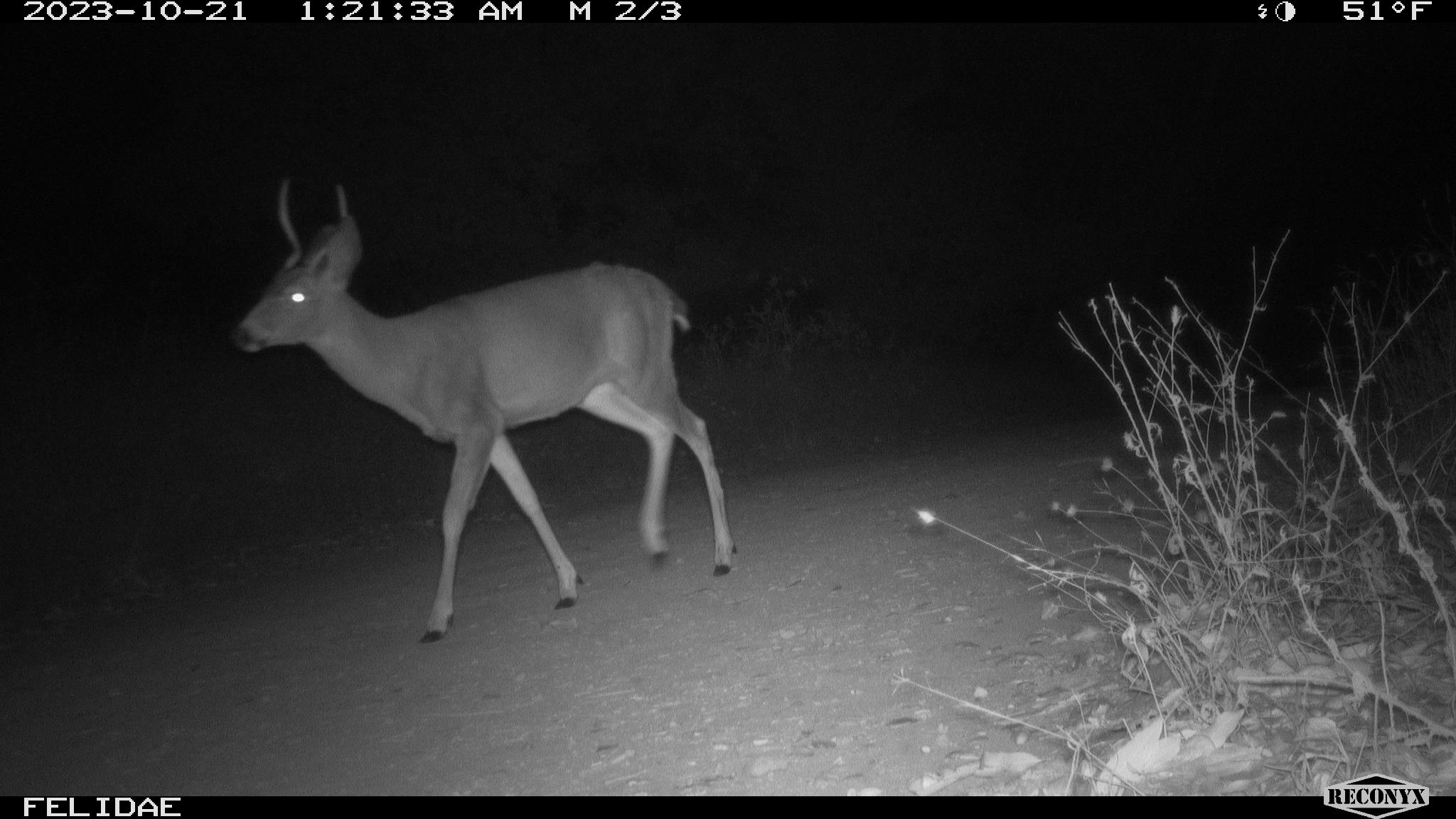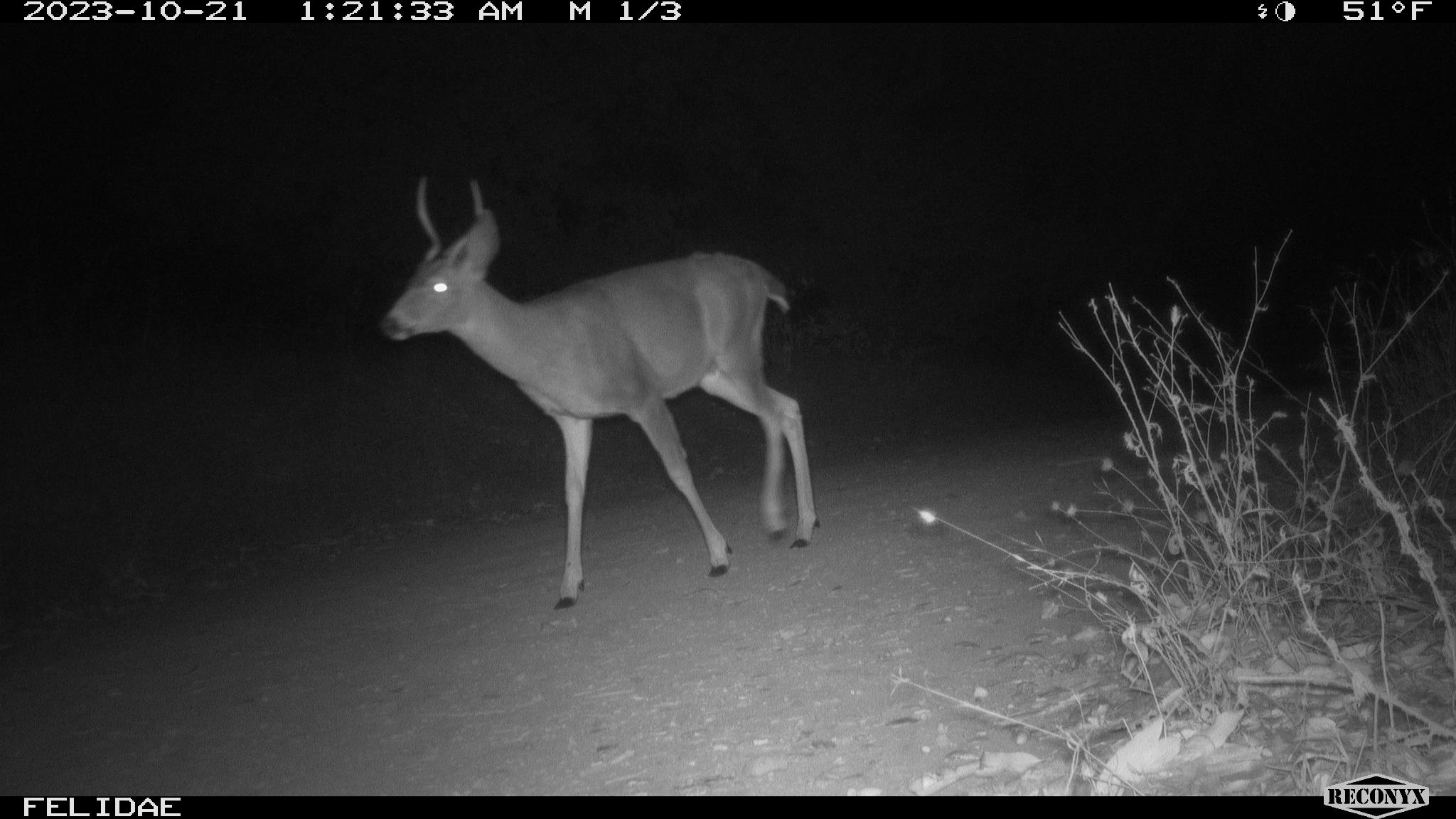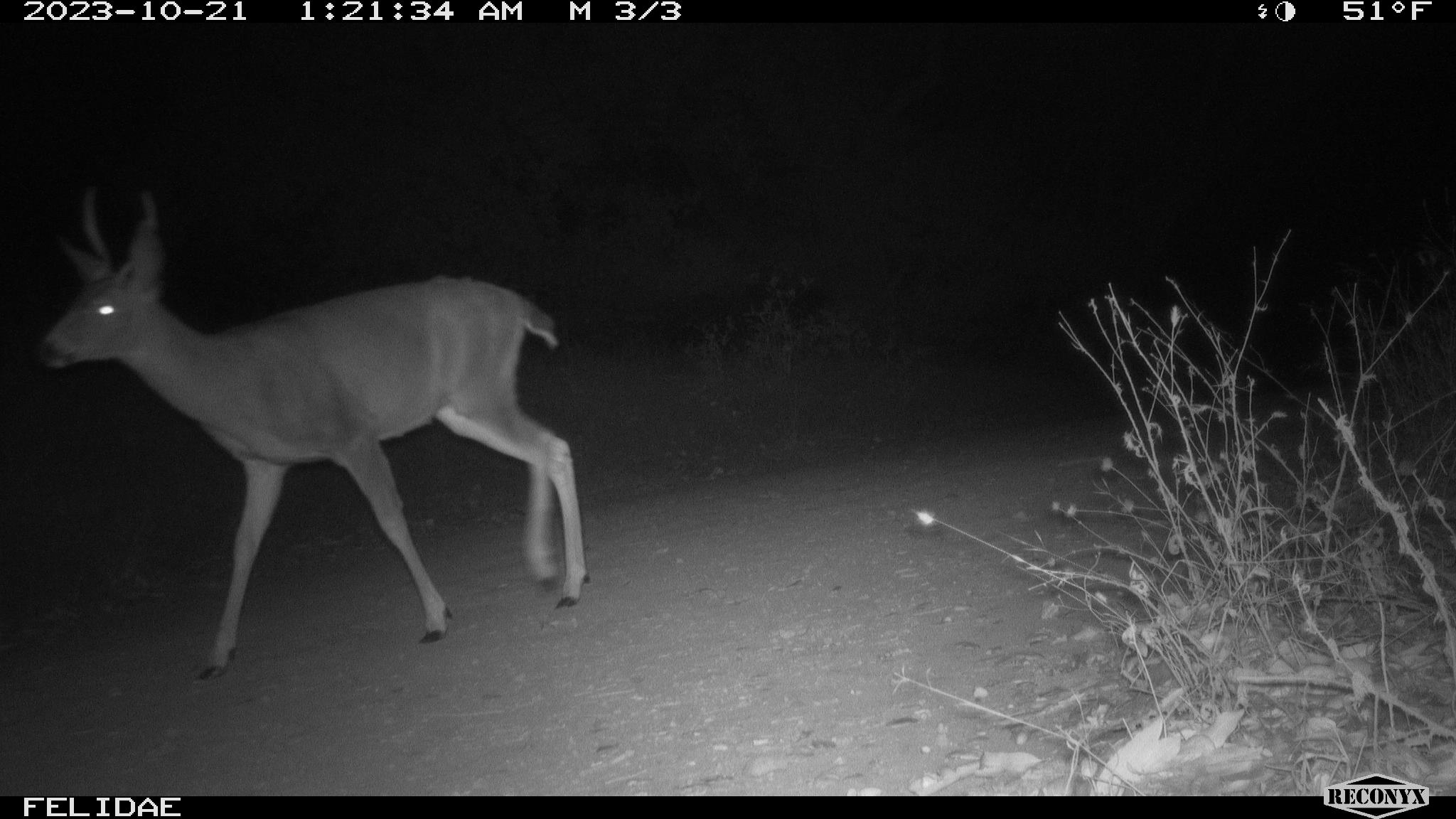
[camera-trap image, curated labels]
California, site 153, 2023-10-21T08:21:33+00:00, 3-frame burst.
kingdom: Animalia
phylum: Chordata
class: Mammalia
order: Artiodactyla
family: Cervidae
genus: Odocoileus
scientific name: Odocoileus hemionus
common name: mule deer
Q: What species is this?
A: Mule deer (Odocoileus hemionus).